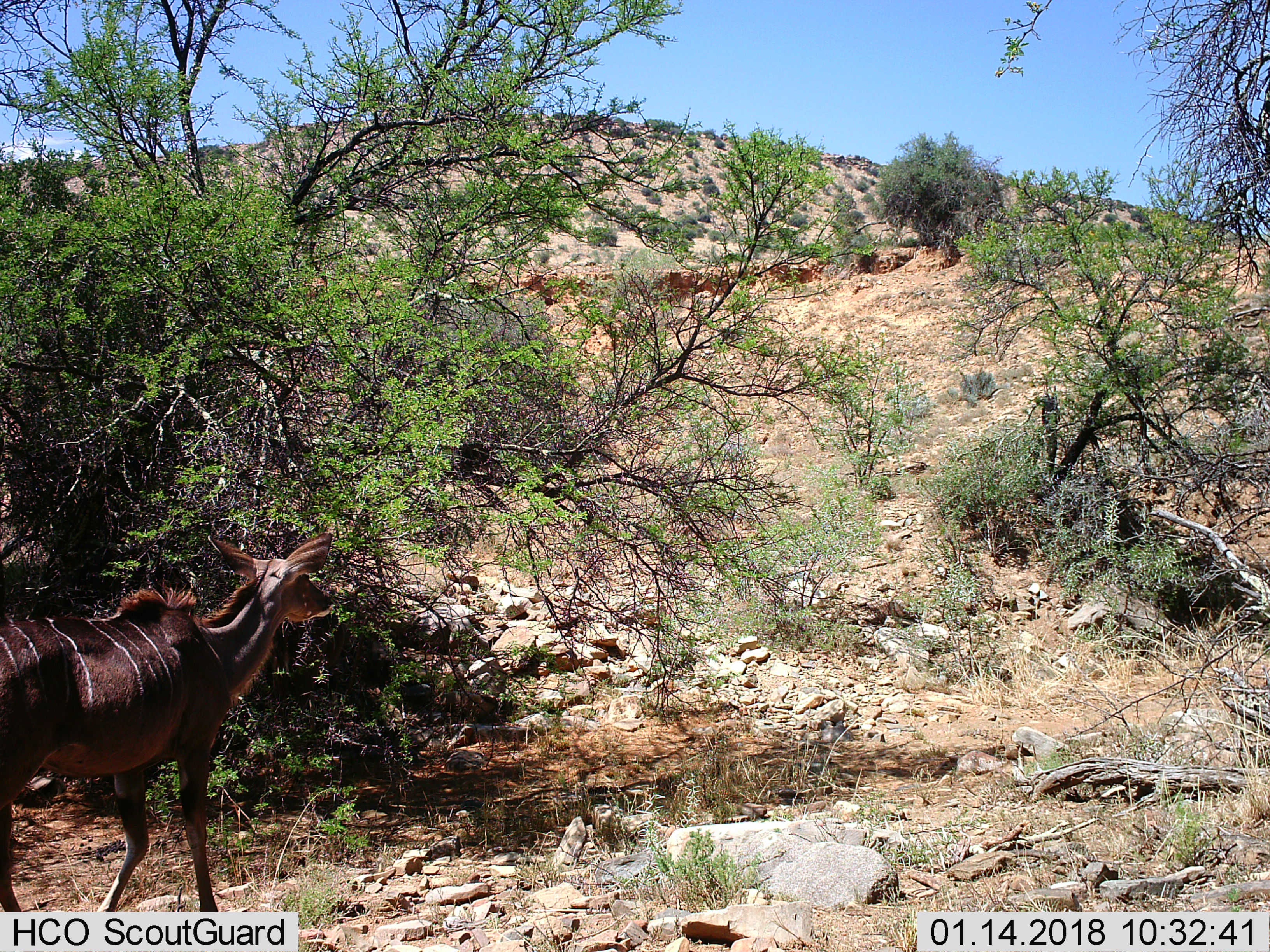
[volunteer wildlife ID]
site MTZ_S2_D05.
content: unidentified animal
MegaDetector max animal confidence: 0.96